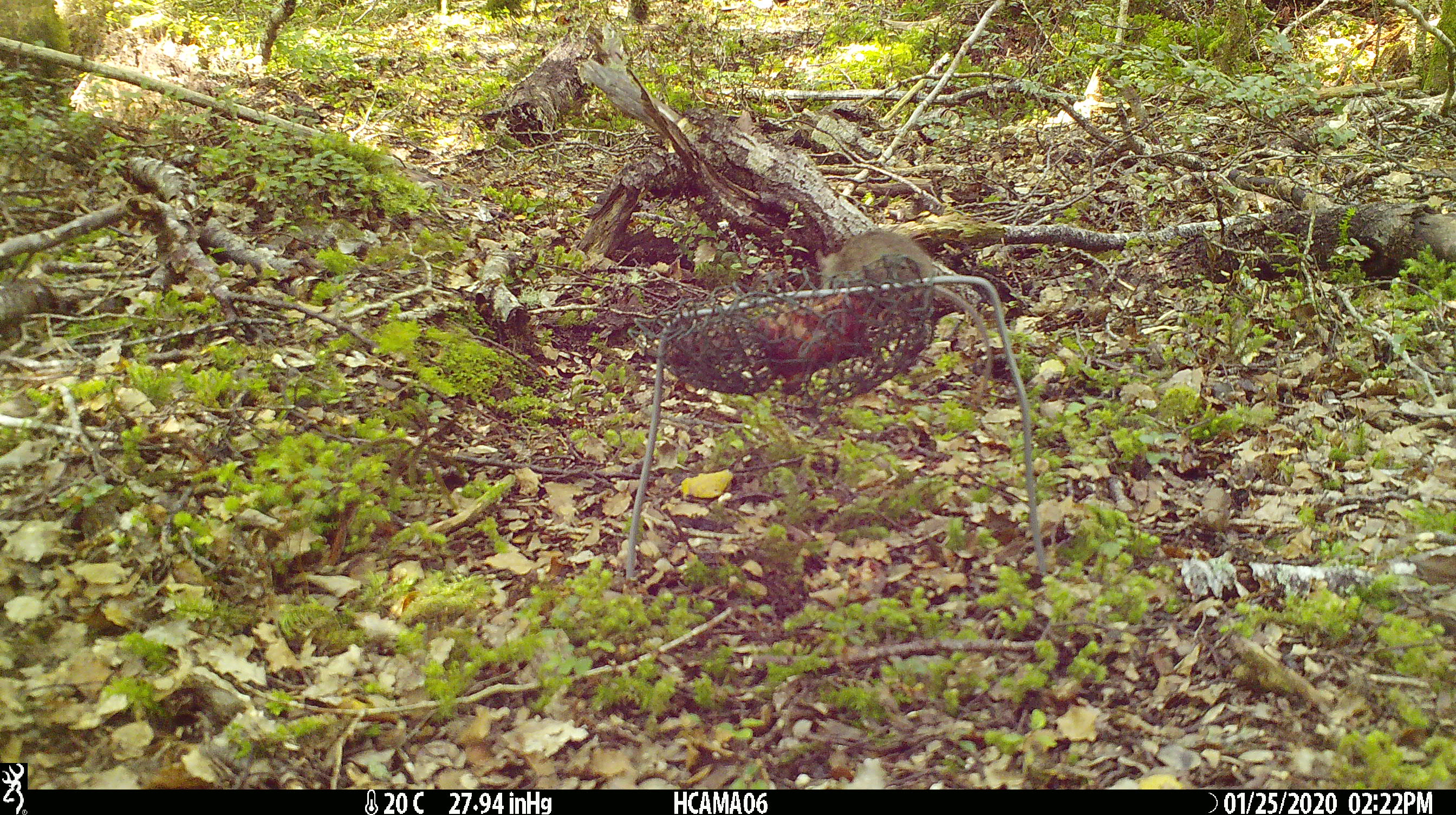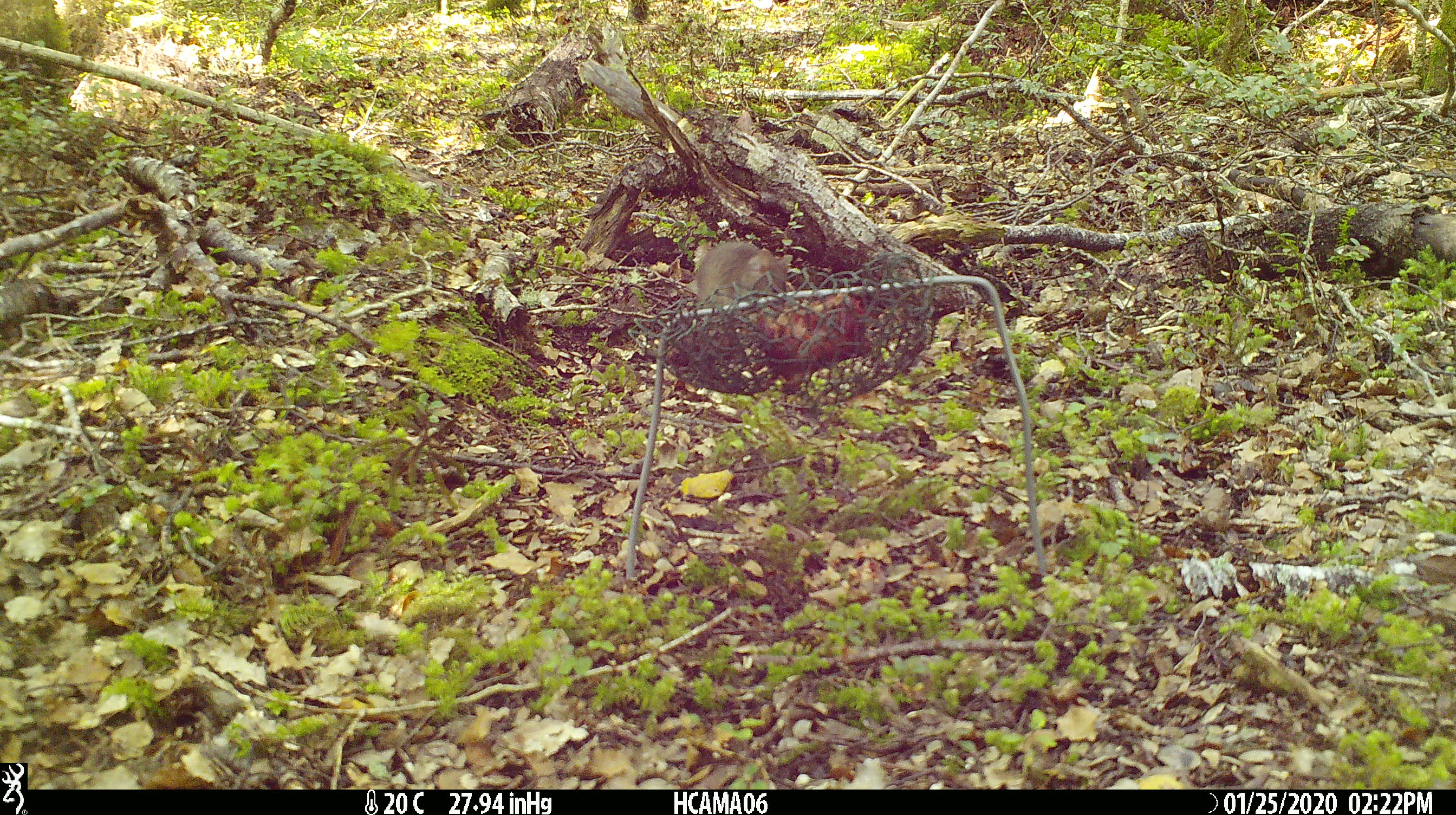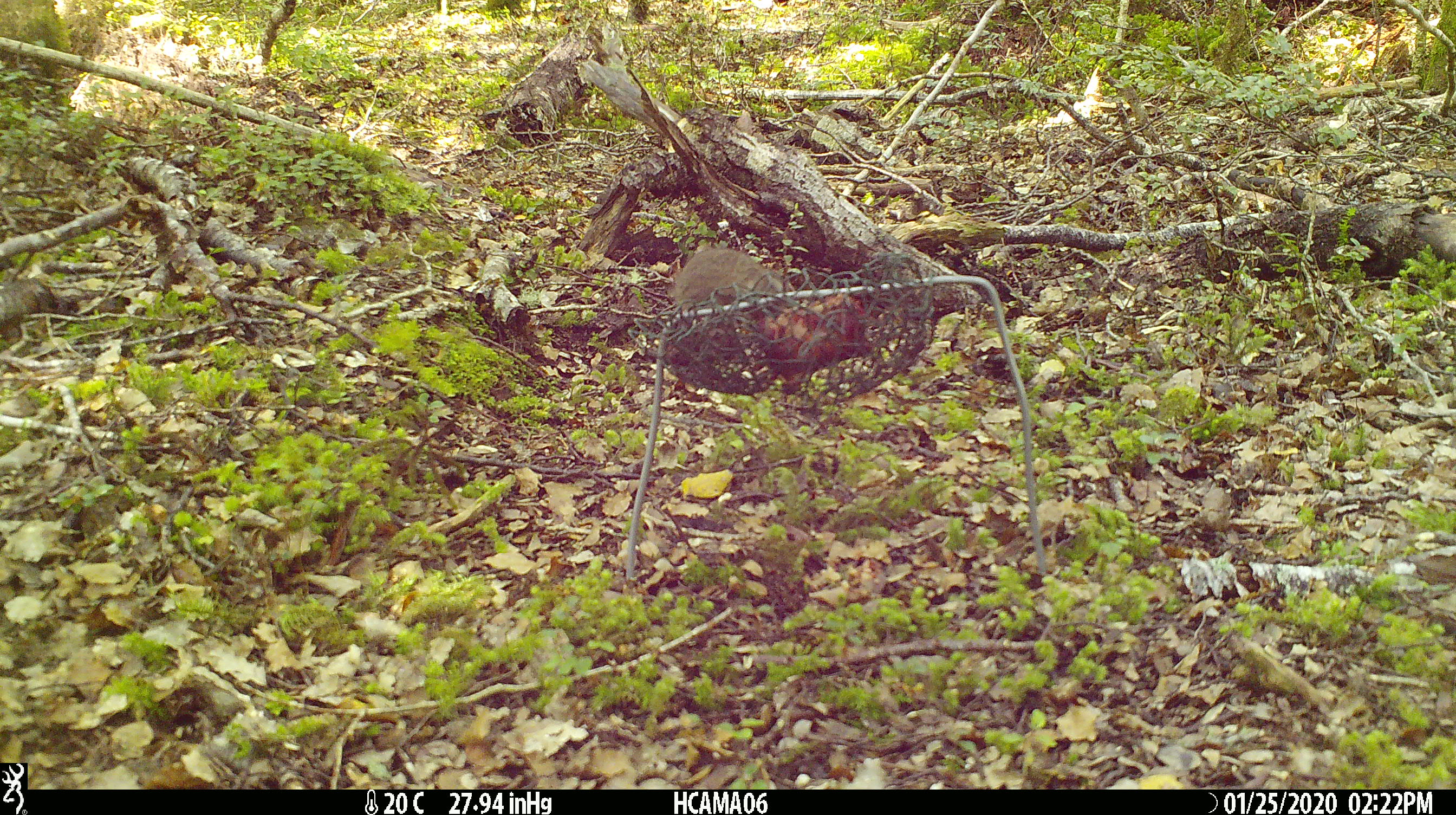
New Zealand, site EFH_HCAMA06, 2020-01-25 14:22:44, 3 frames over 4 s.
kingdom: Animalia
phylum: Chordata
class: Mammalia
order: Rodentia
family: Muridae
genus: Mus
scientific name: Mus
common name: mouse